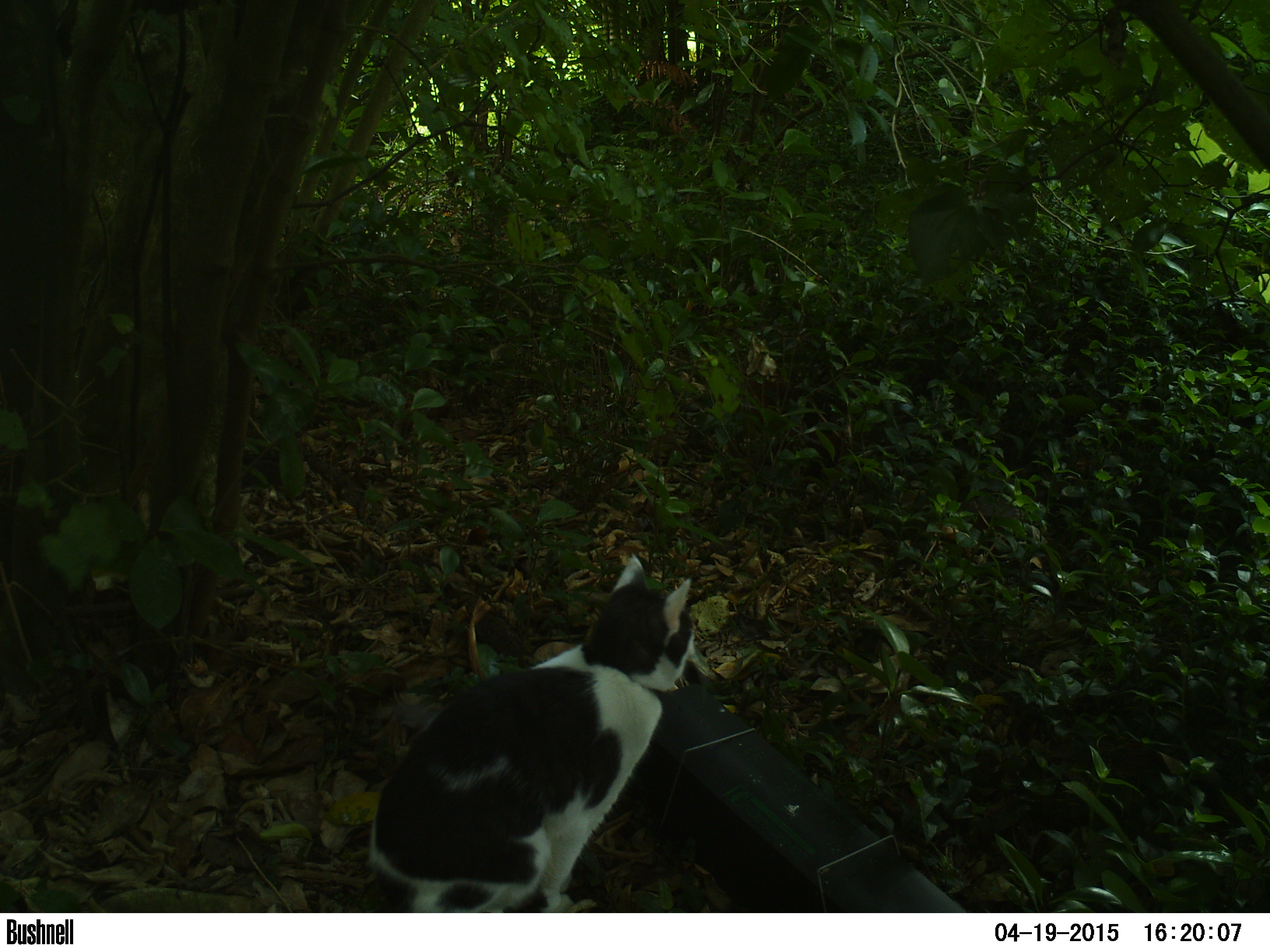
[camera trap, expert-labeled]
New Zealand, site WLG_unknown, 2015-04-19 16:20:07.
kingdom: Animalia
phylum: Chordata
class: Mammalia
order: Carnivora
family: Felidae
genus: Felis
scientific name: Felis catus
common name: domestic cat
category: cat